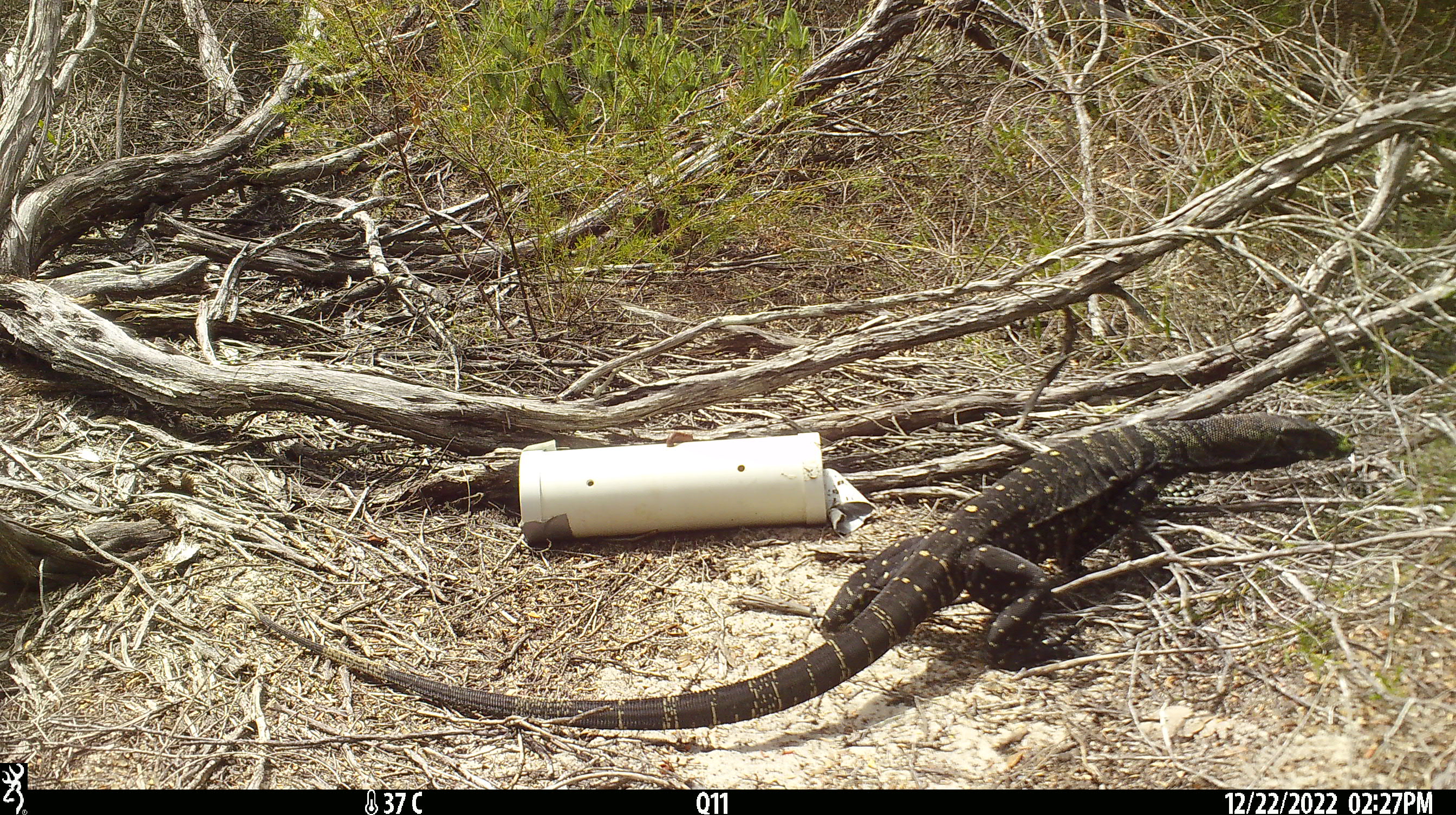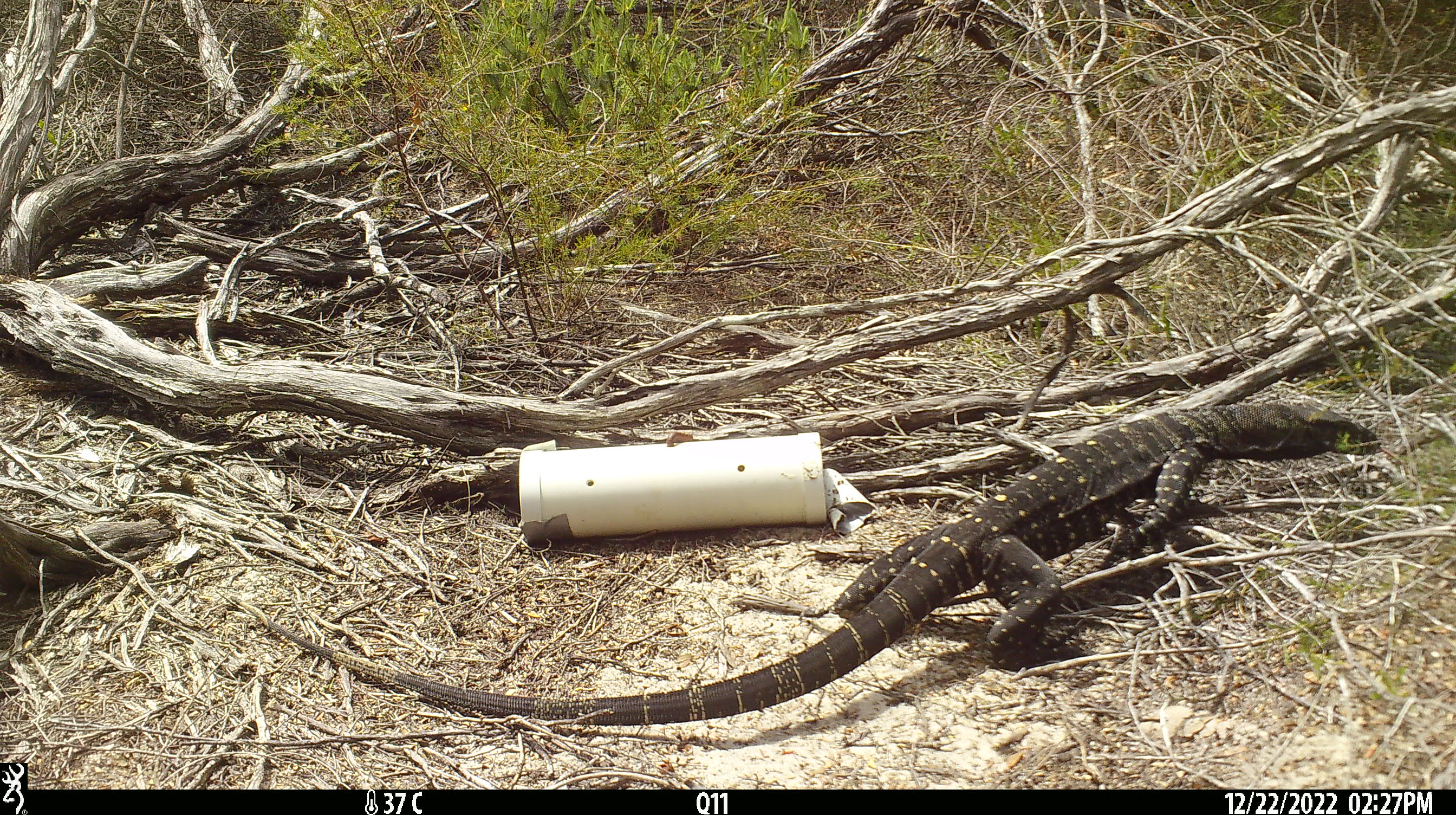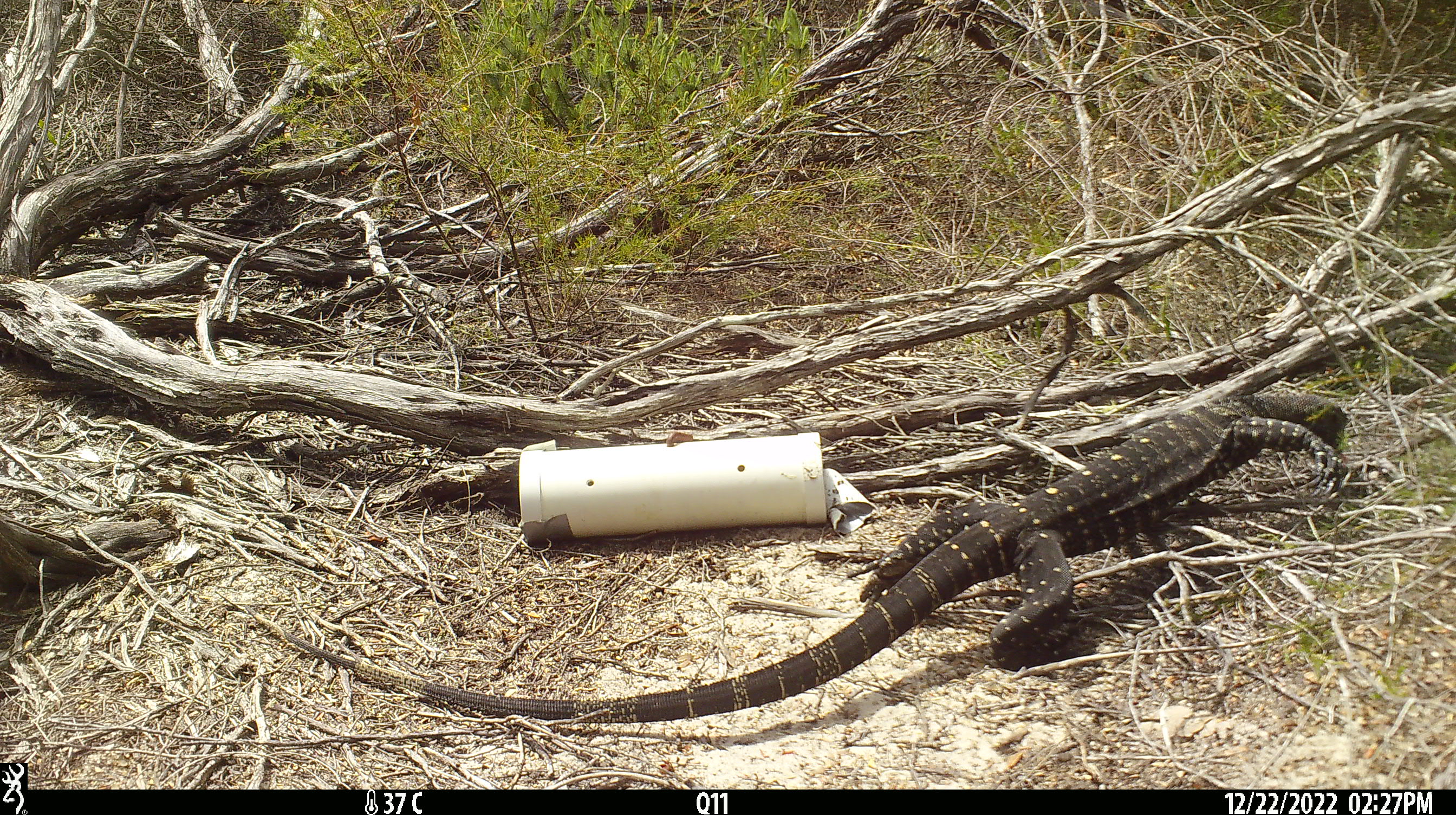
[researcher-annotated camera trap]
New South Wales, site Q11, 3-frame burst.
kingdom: Animalia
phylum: Chordata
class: Reptilia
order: Squamata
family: Varanidae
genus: Varanus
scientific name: Varanus varius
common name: lace monitor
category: goanna